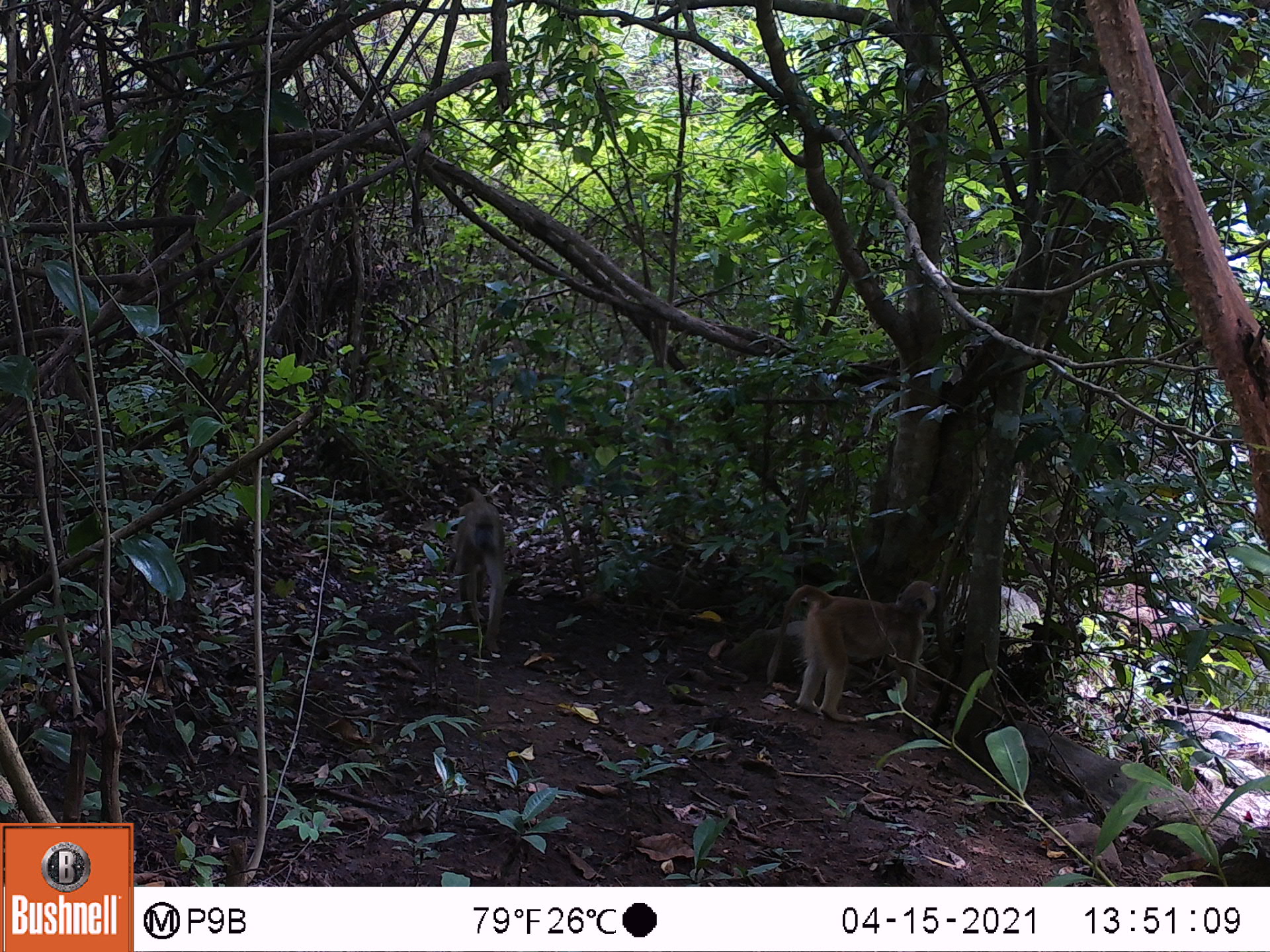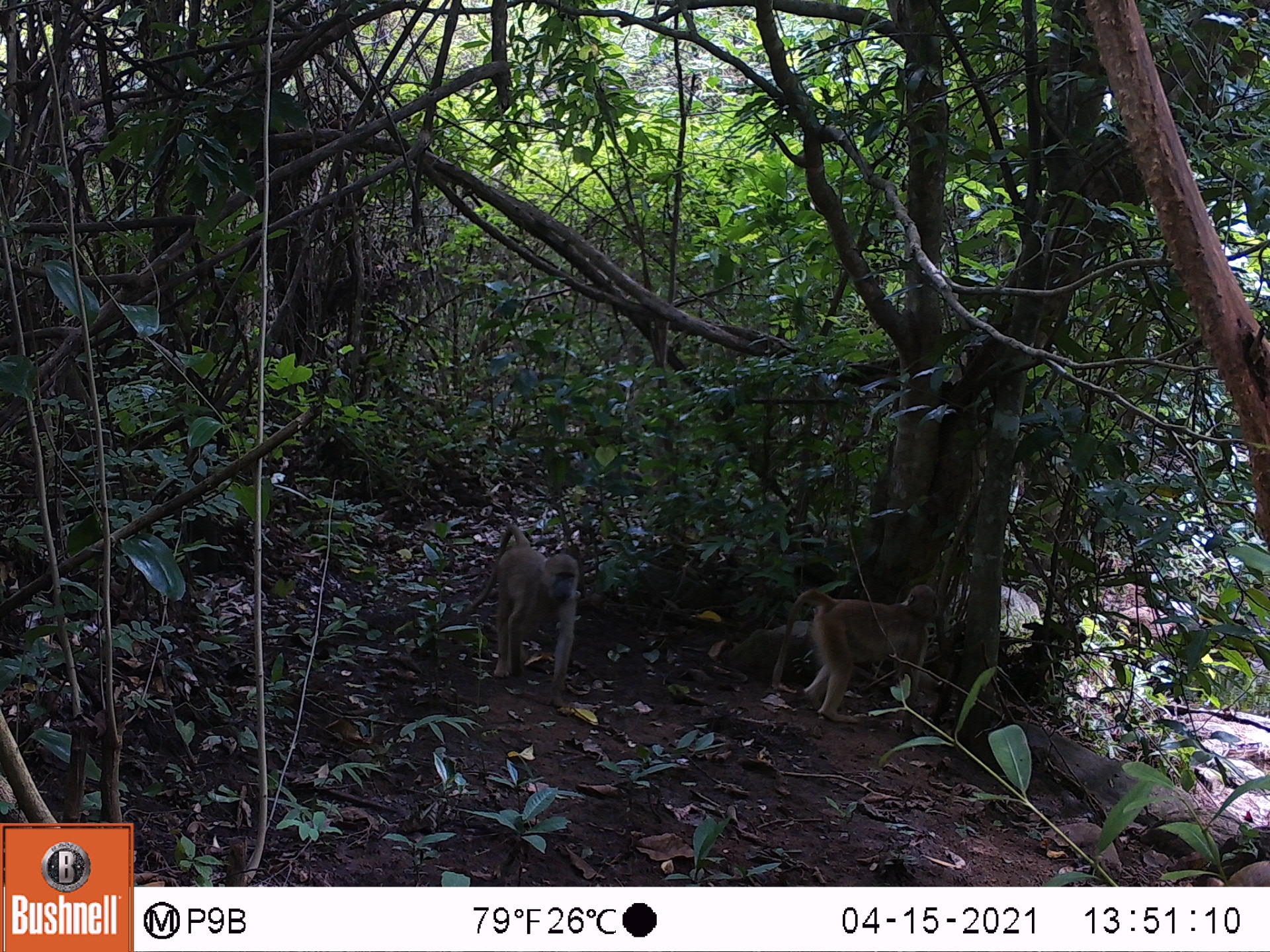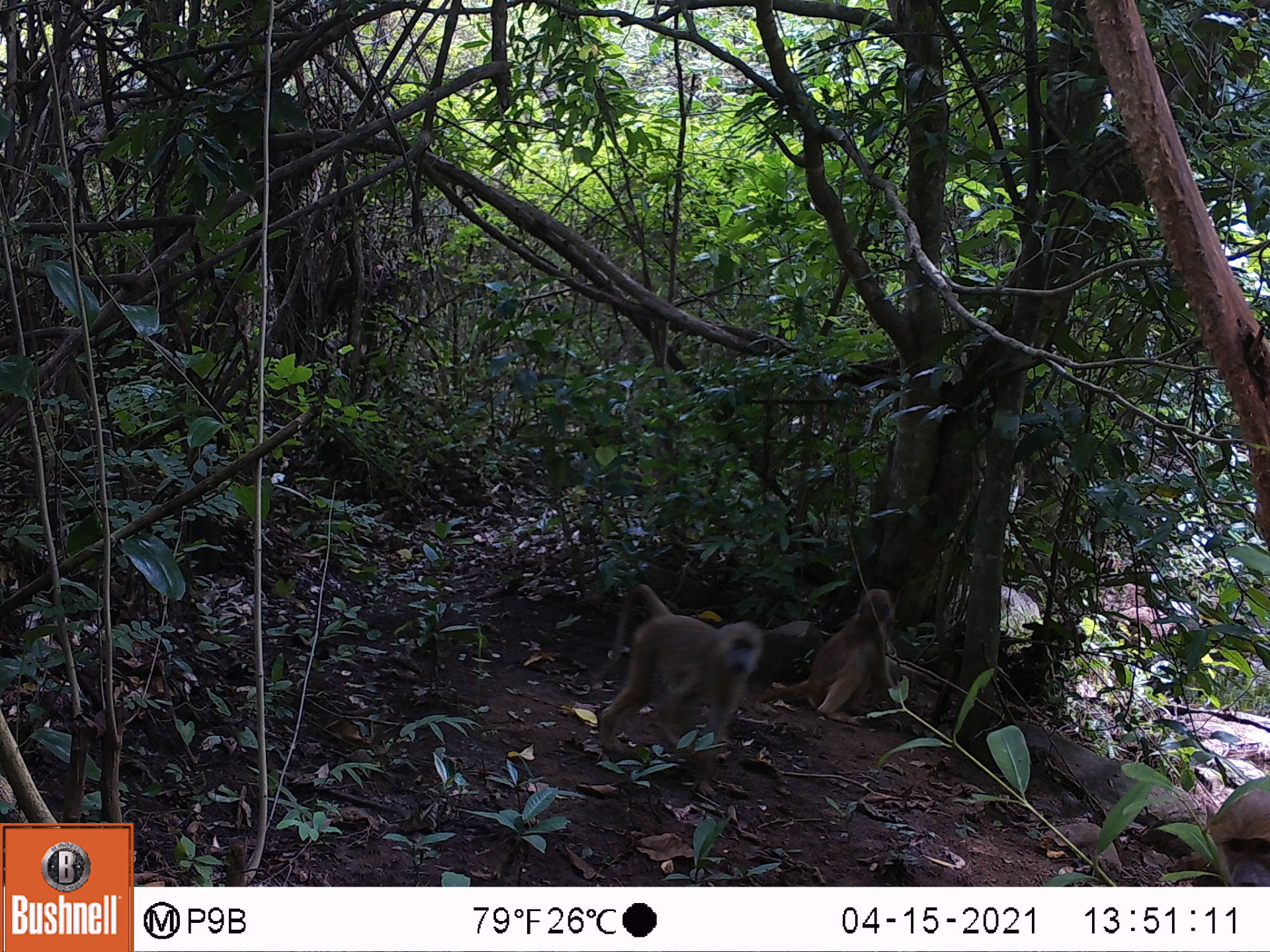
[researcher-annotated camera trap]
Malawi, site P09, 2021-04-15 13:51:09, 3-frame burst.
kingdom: Animalia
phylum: Chordata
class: Mammalia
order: Primates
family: Cercopithecidae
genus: Papio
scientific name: Papio cynocephalus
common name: yellow baboon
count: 2